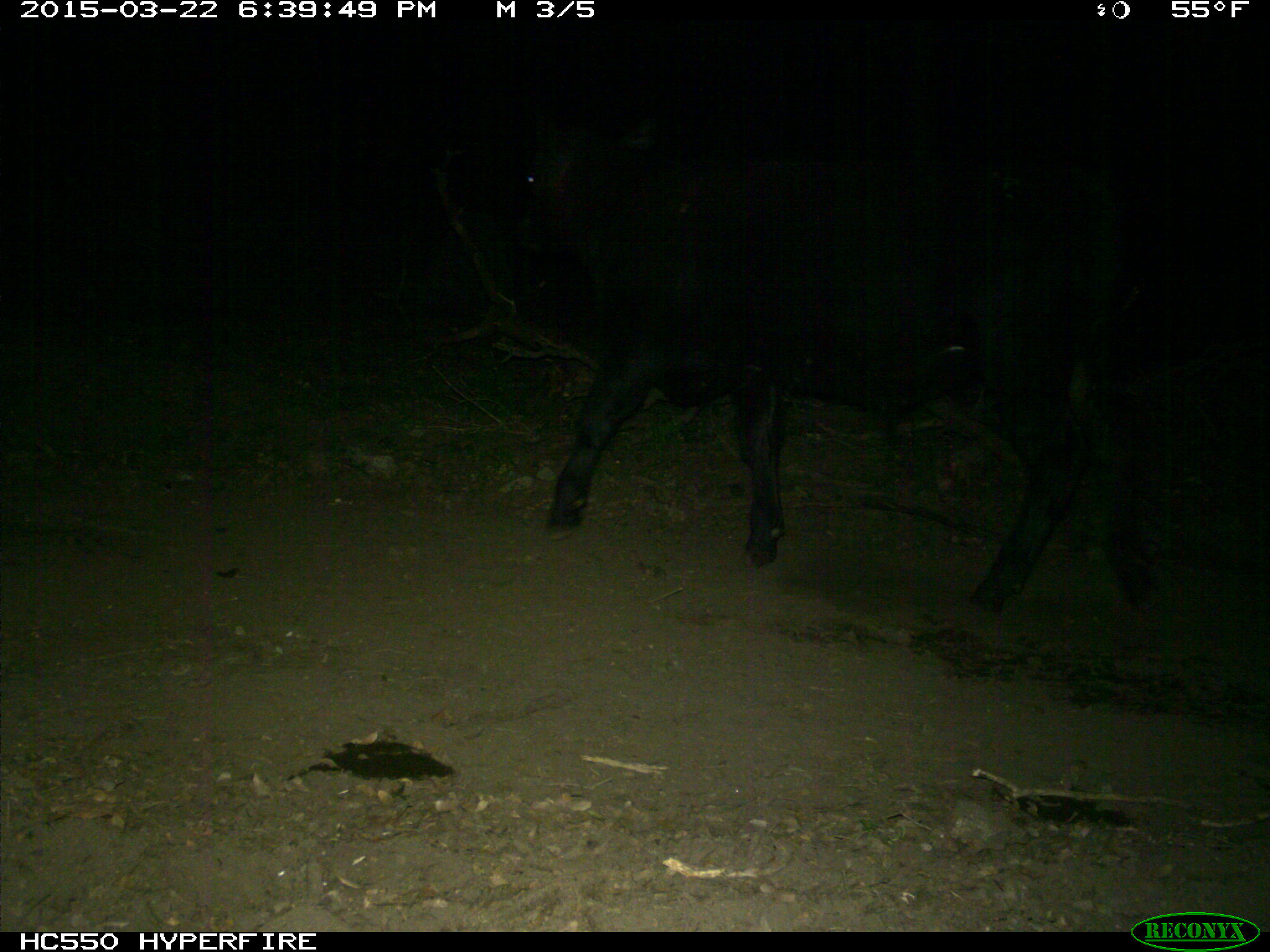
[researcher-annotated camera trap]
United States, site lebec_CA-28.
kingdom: Animalia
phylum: Chordata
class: Mammalia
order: Artiodactyla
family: Bovidae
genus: Bos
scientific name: Bos taurus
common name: domestic cow